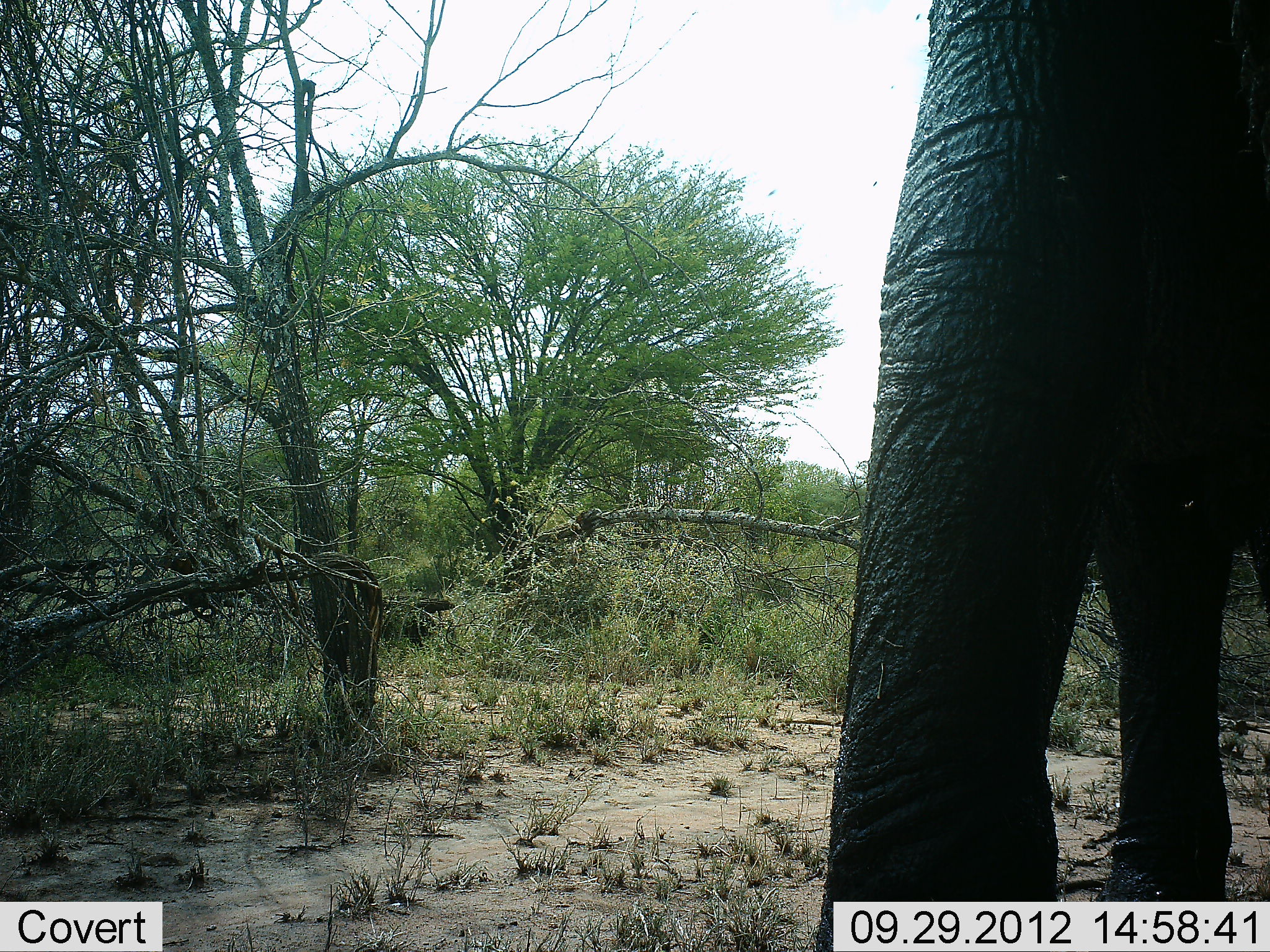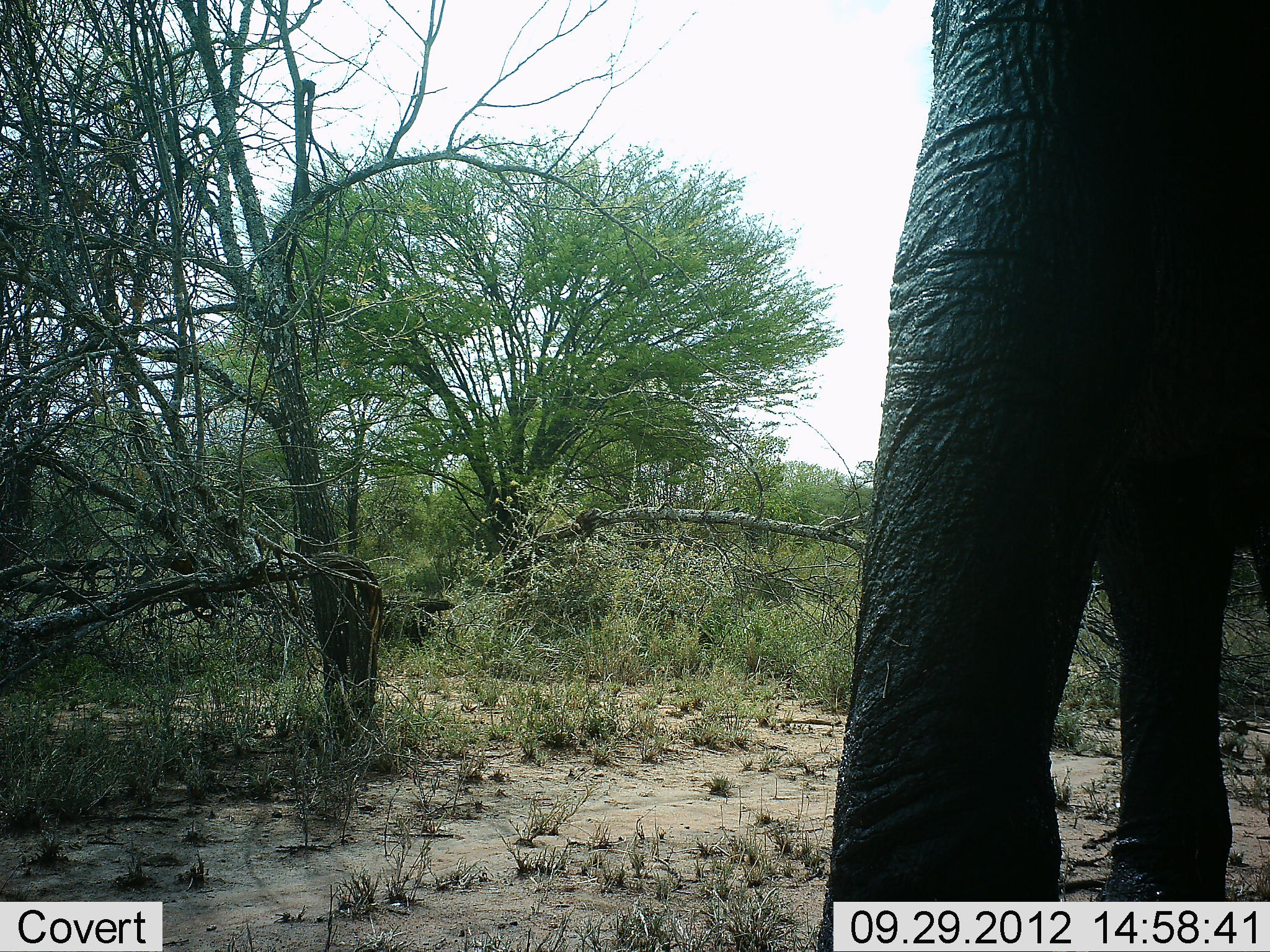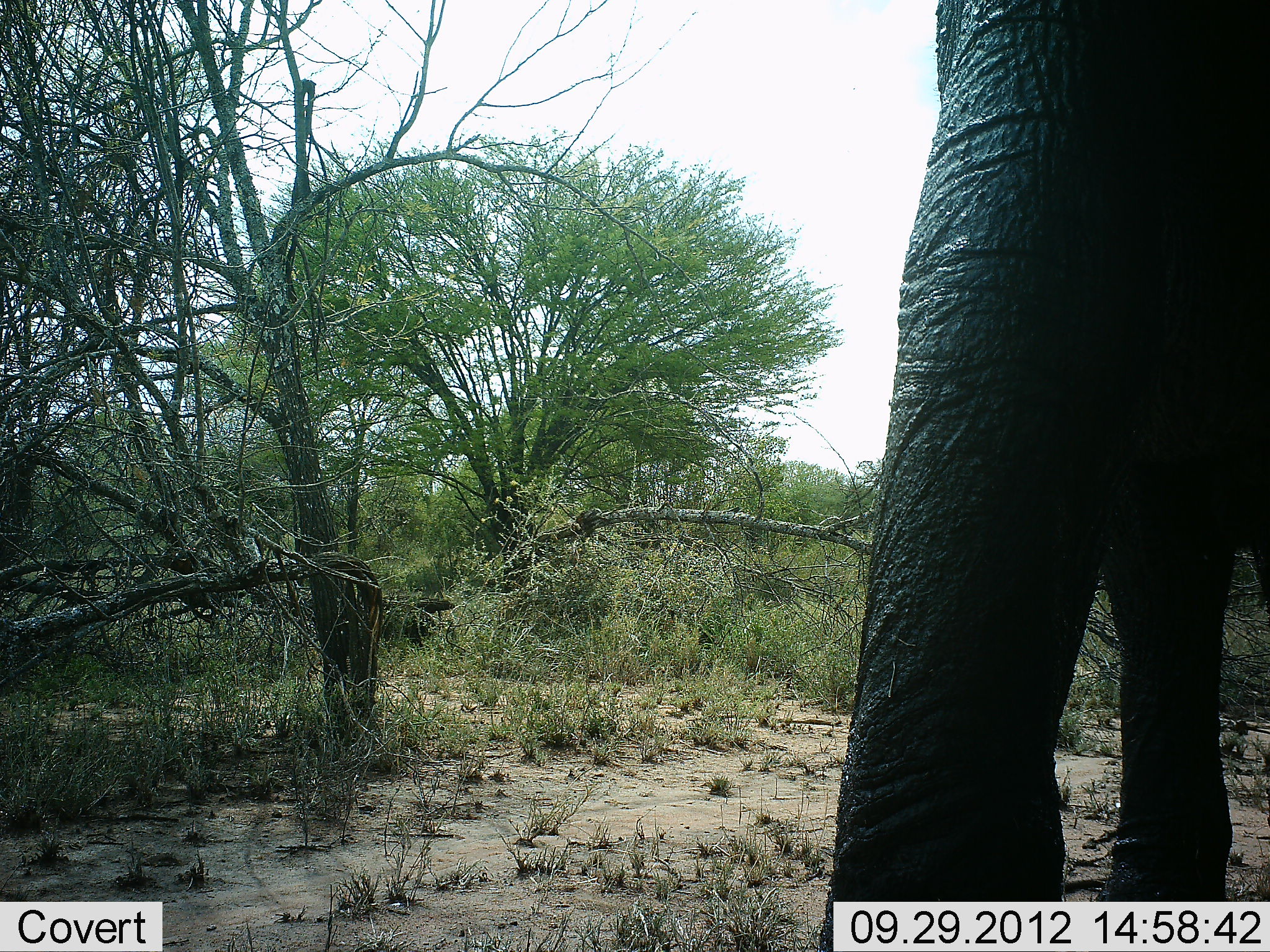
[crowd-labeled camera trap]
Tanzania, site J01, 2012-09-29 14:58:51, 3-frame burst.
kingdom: Animalia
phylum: Chordata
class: Mammalia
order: Proboscidea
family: Elephantidae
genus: Loxodonta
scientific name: Loxodonta africana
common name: african bush elephant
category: elephant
Elephant (african bush elephant) (Loxodonta africana), count 1. Behavior (volunteer vote fractions): standing 82%, resting 9%, moving 9%, interacting 0%. Young present (vote fraction): 0%. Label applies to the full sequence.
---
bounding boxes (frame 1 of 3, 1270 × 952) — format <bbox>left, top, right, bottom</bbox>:
animal: <bbox>811, 0, 1270, 951</bbox>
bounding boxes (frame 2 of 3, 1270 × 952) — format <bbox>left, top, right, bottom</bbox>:
animal: <bbox>815, 0, 1270, 951</bbox>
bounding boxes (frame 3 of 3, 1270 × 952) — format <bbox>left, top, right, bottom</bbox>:
animal: <bbox>815, 0, 1270, 951</bbox>